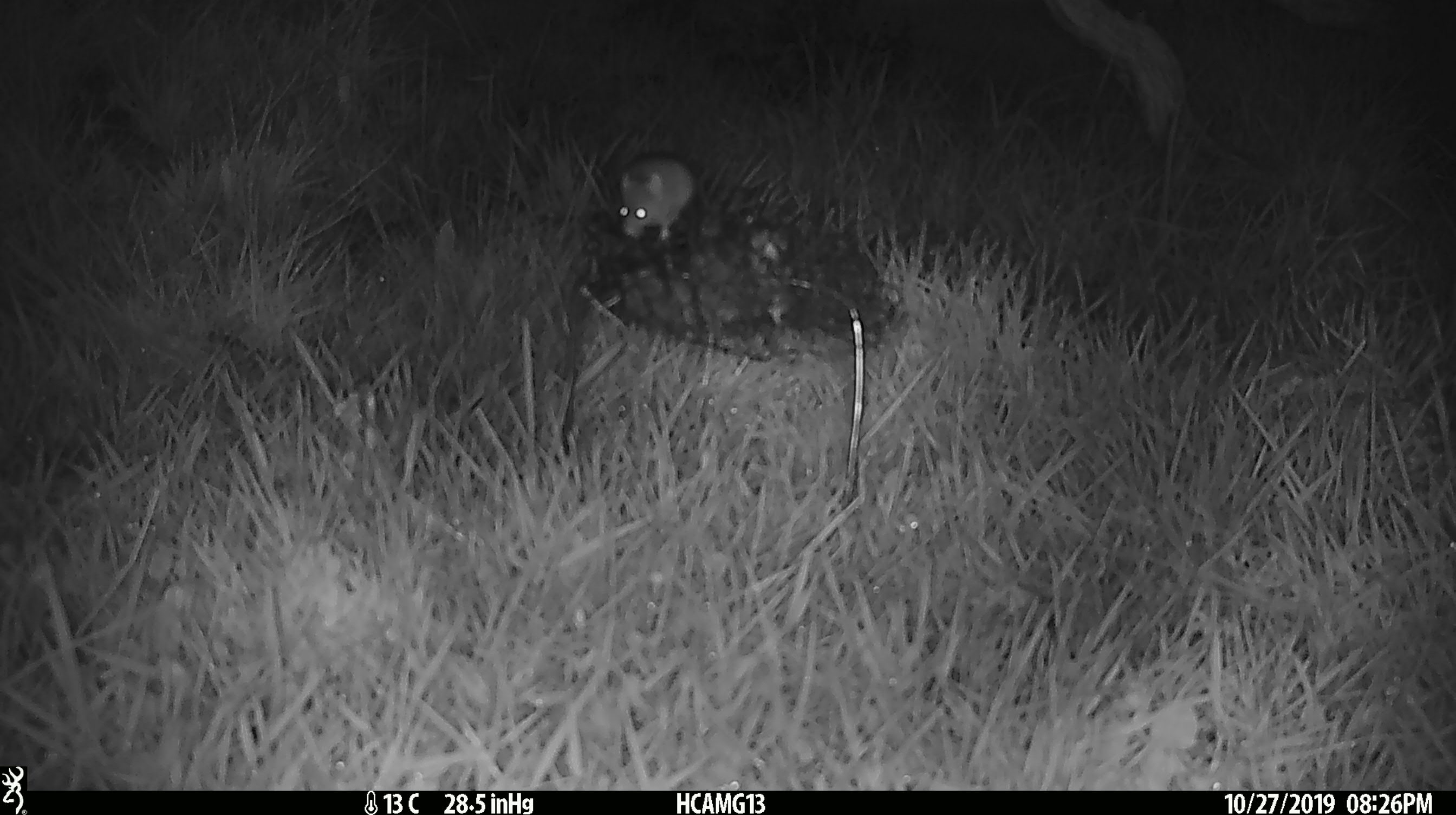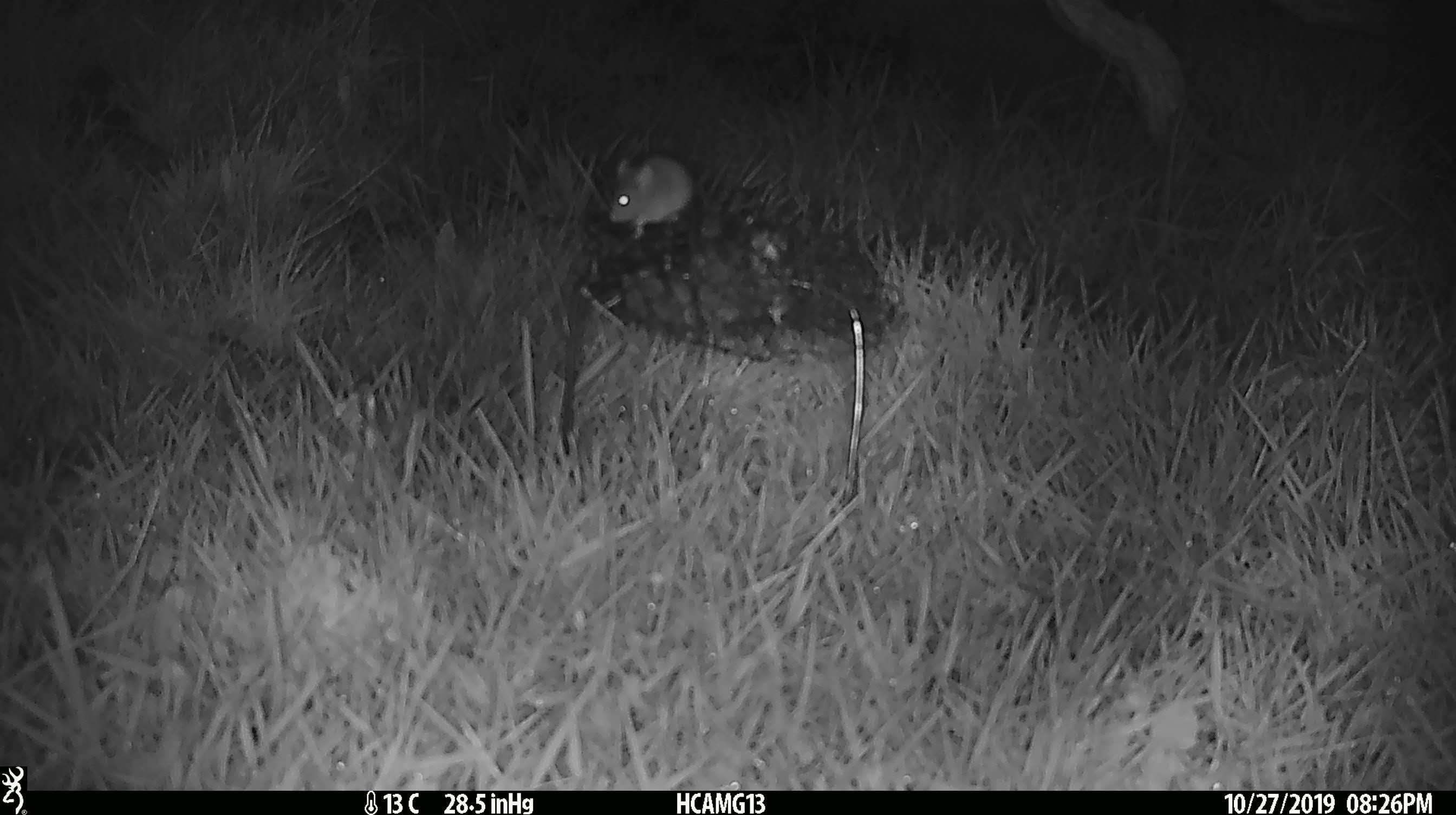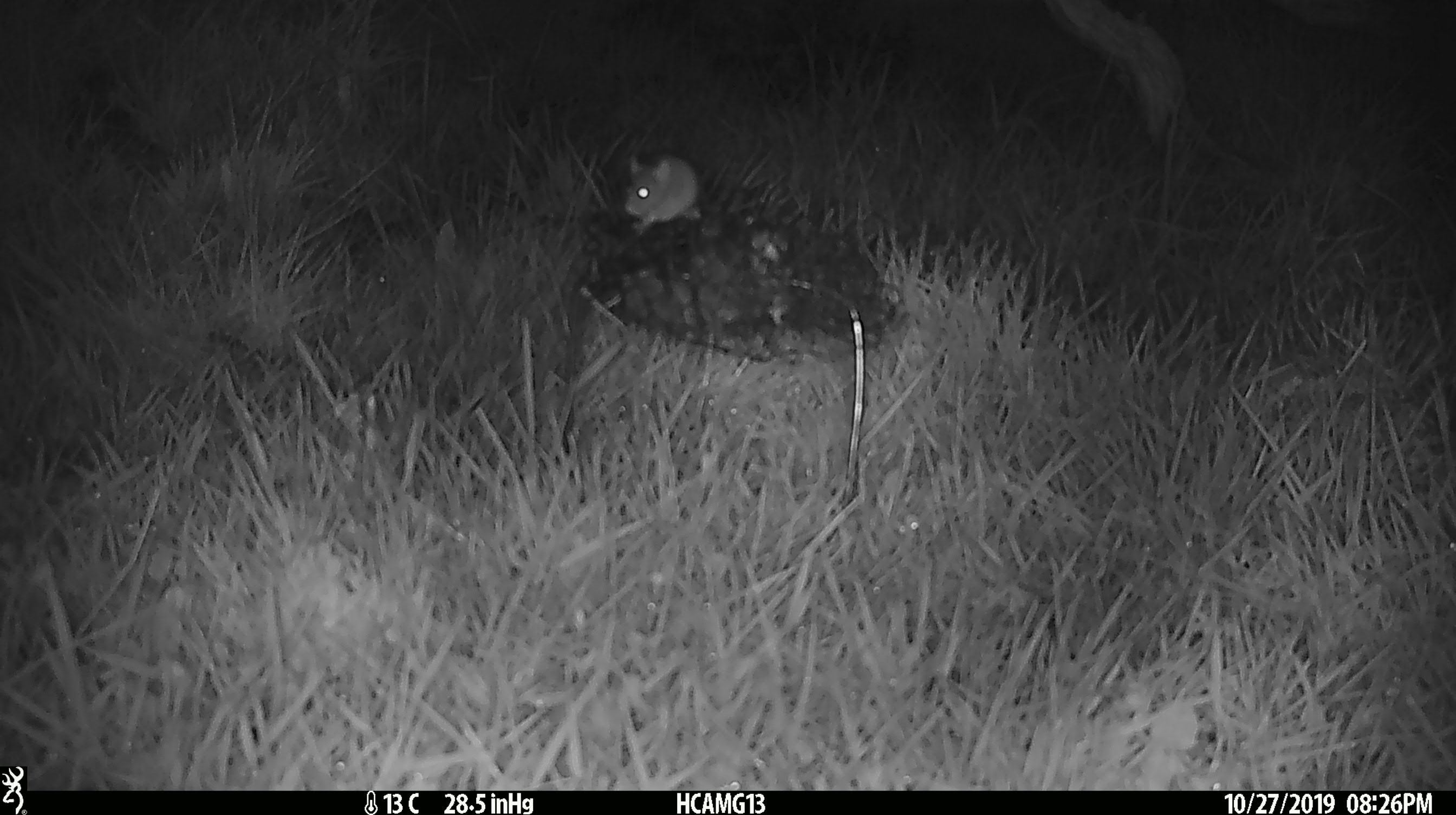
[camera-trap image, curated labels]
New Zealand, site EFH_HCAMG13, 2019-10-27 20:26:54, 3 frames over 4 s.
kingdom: Animalia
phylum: Chordata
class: Mammalia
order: Rodentia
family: Muridae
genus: Mus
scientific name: Mus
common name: mouse